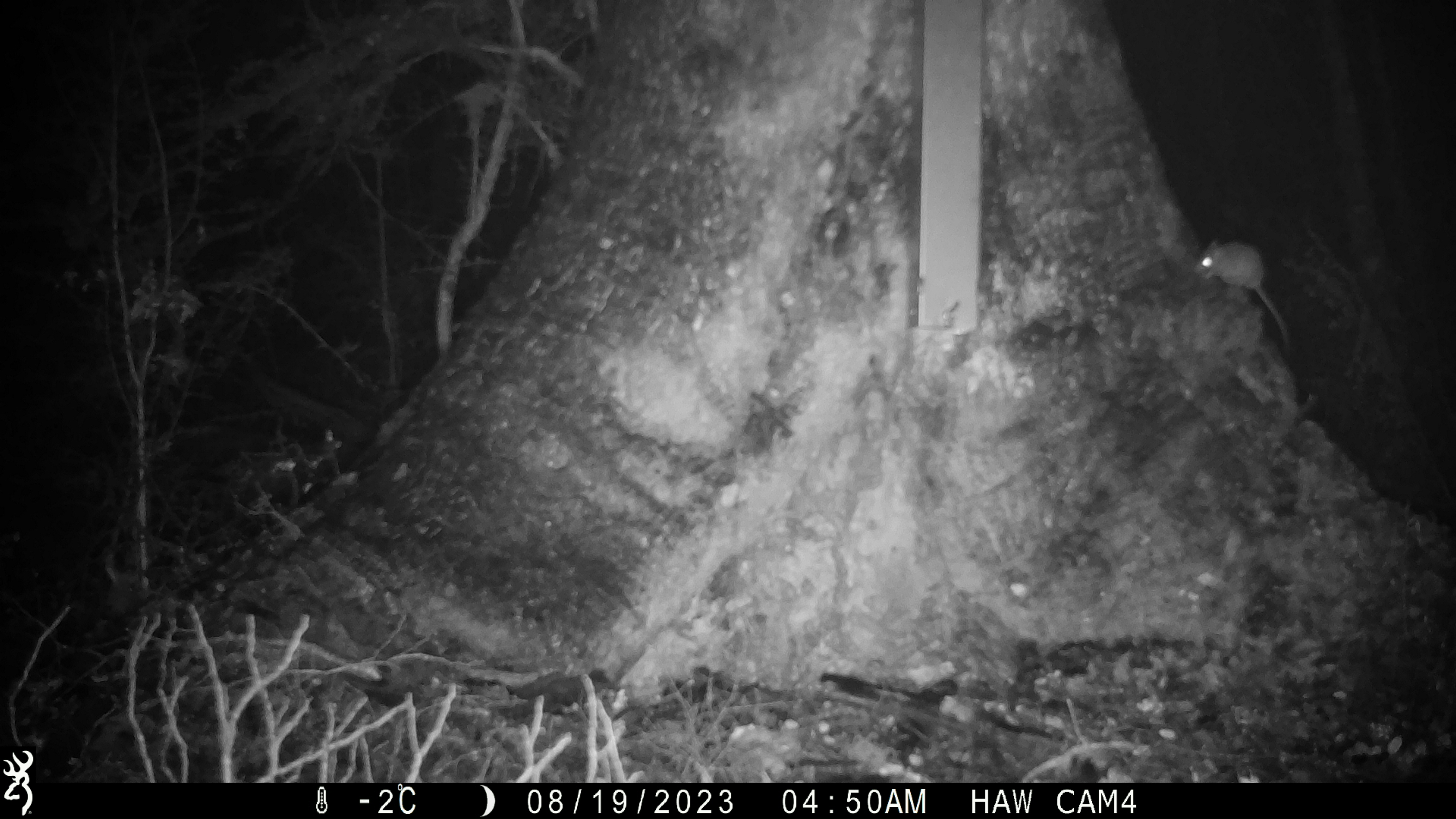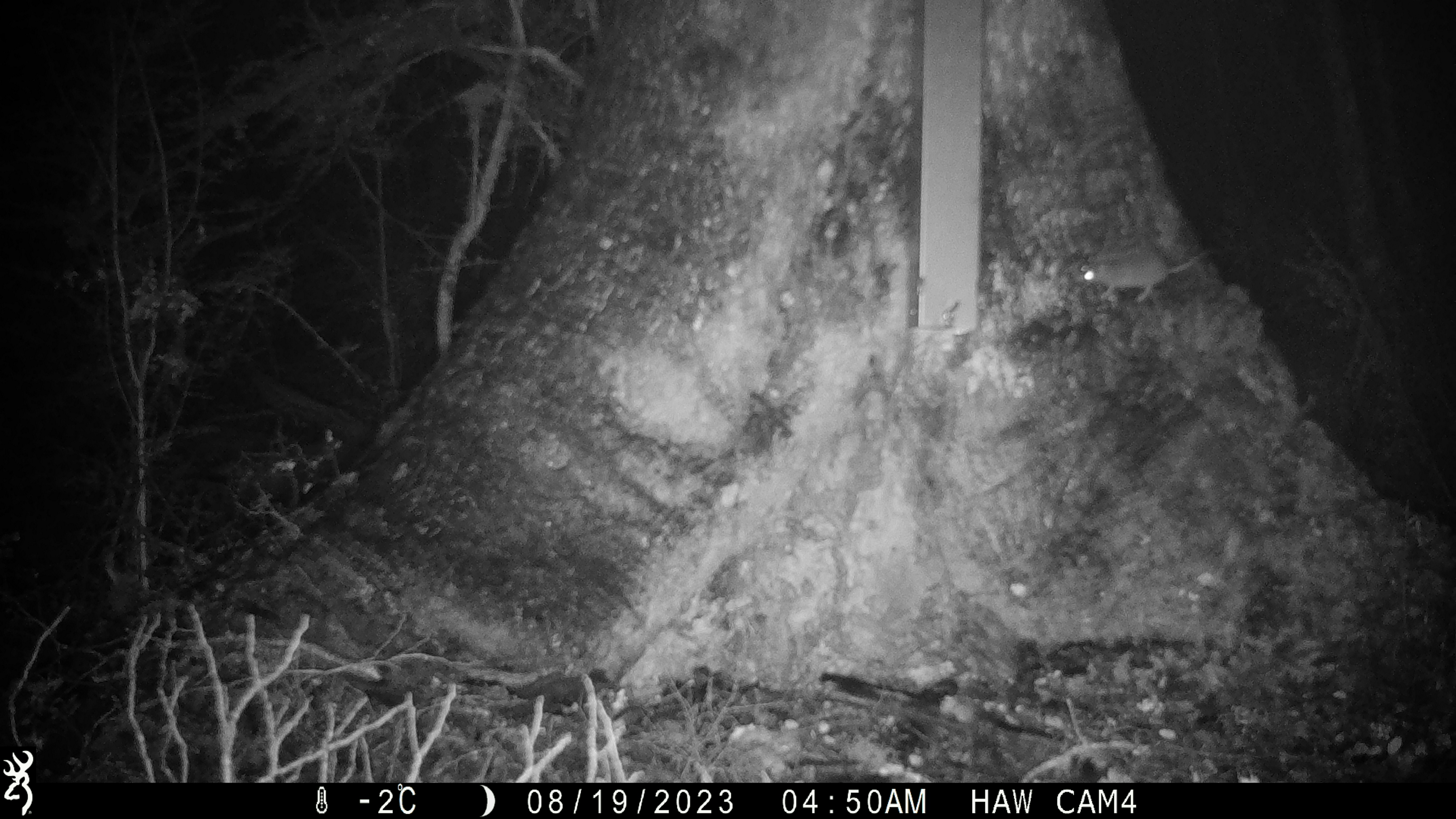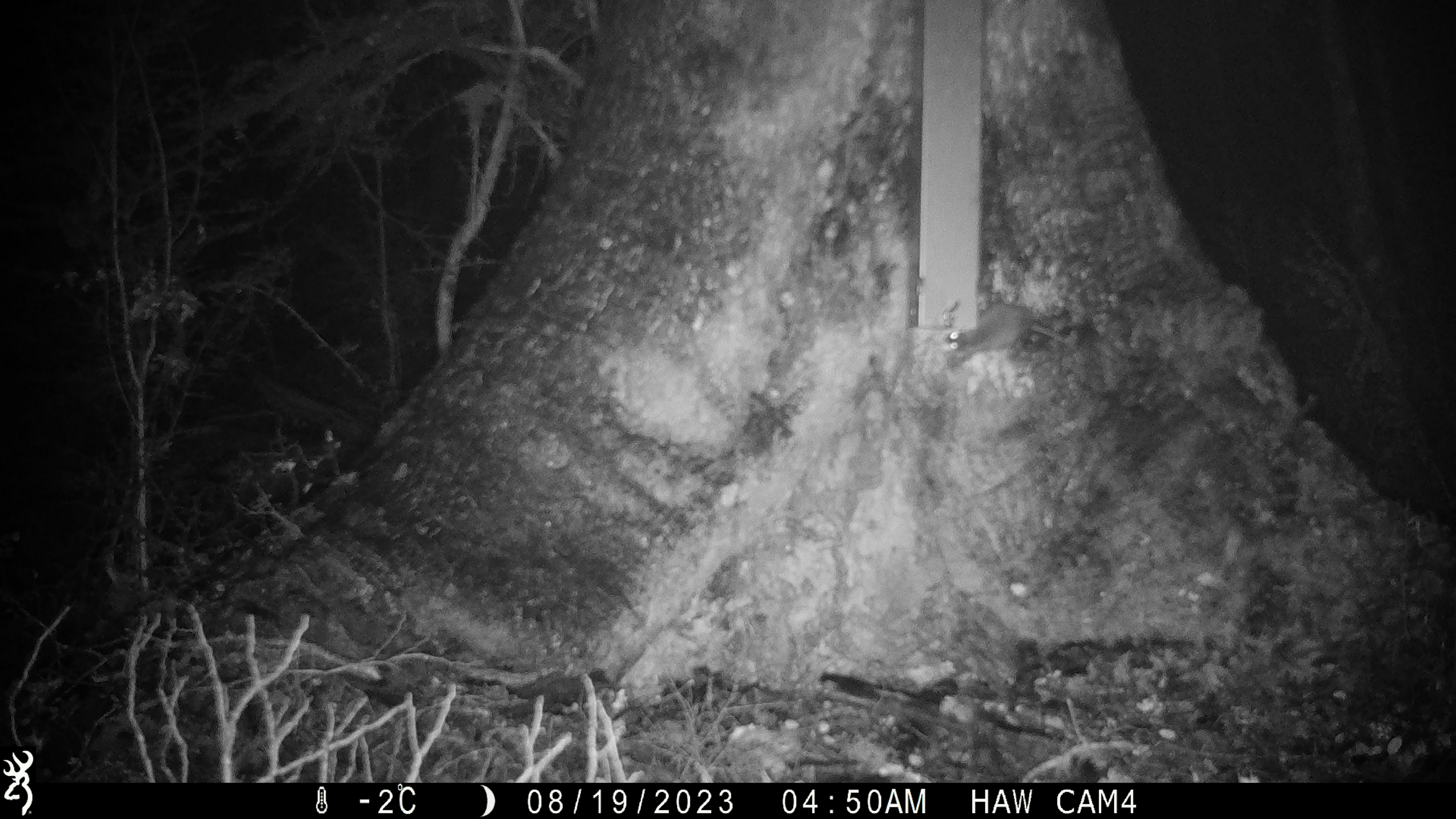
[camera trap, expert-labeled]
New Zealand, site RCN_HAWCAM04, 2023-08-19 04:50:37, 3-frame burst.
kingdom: Animalia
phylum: Chordata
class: Mammalia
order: Rodentia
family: Muridae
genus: Mus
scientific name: Mus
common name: mouse